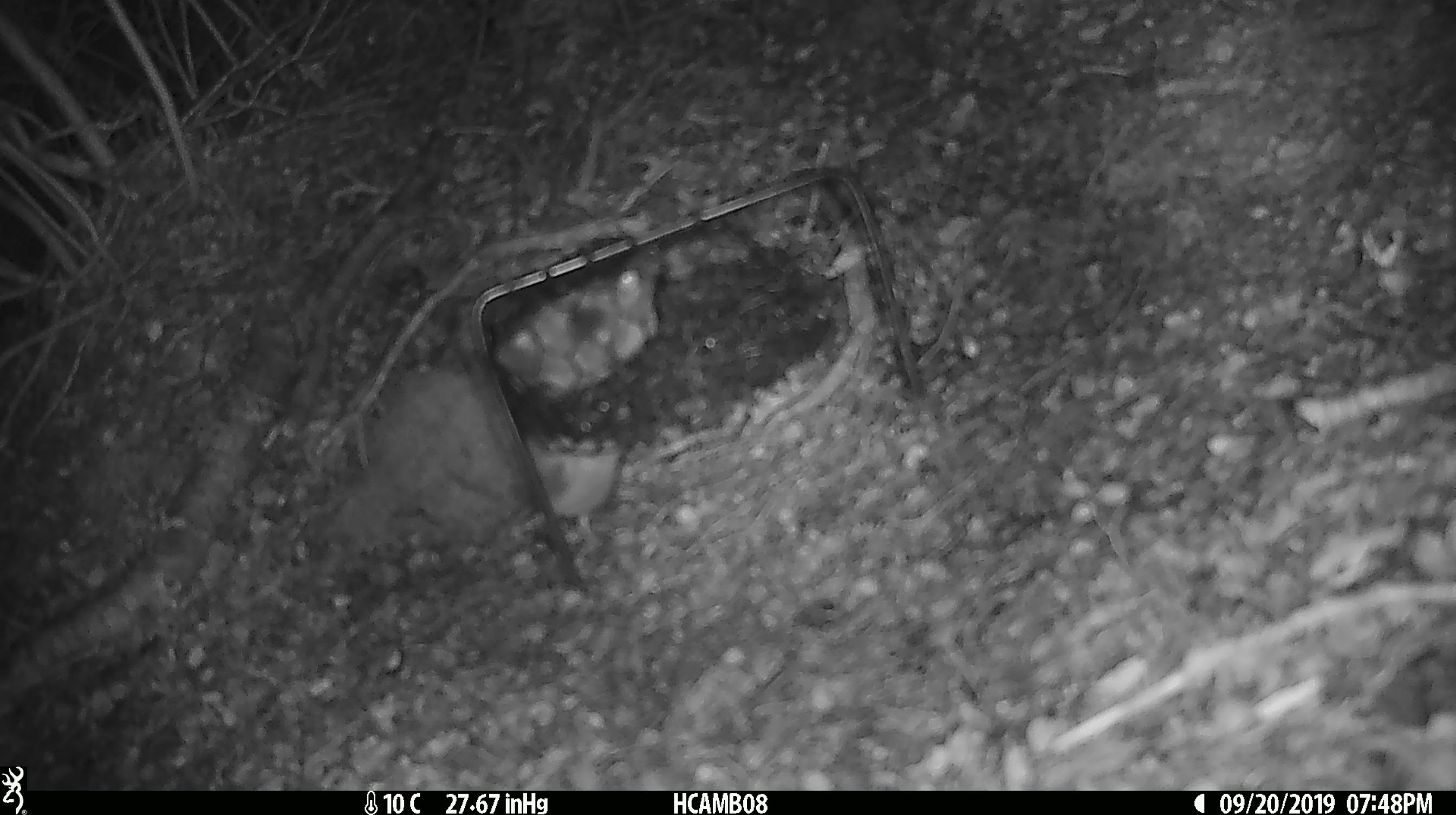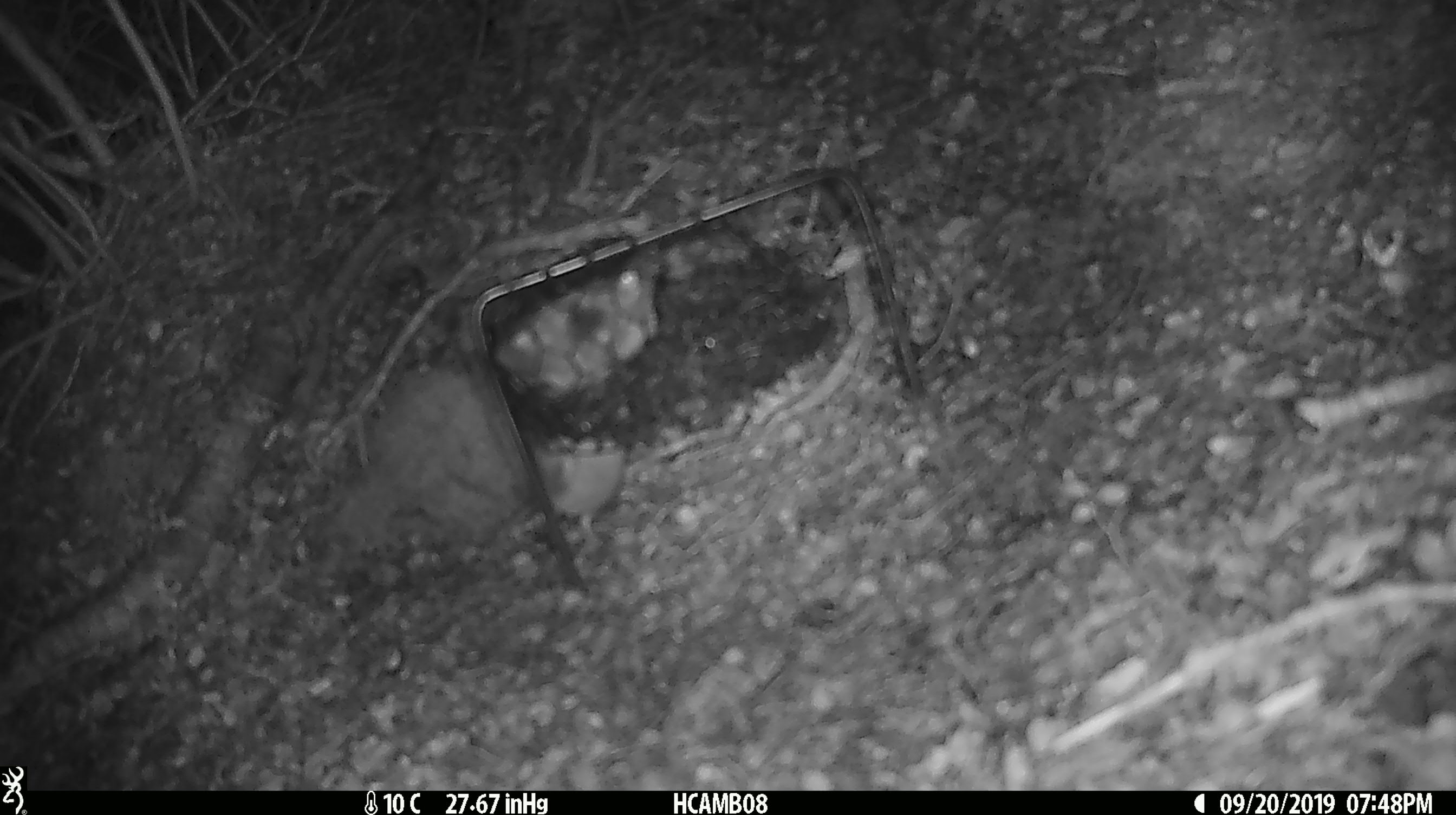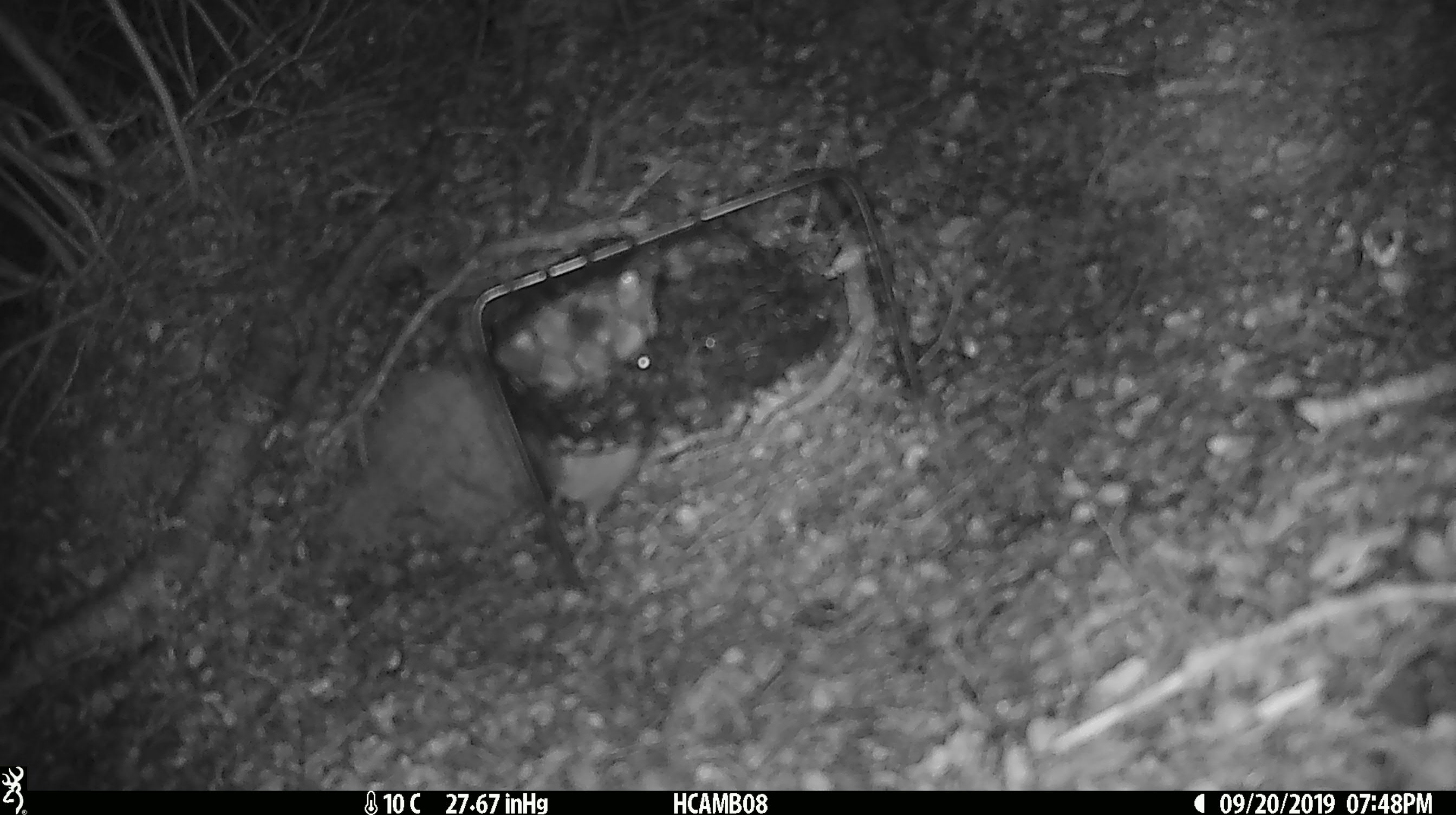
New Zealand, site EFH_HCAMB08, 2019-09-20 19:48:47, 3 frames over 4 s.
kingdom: Animalia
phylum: Chordata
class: Mammalia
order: Rodentia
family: Muridae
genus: Mus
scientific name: Mus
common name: mouse